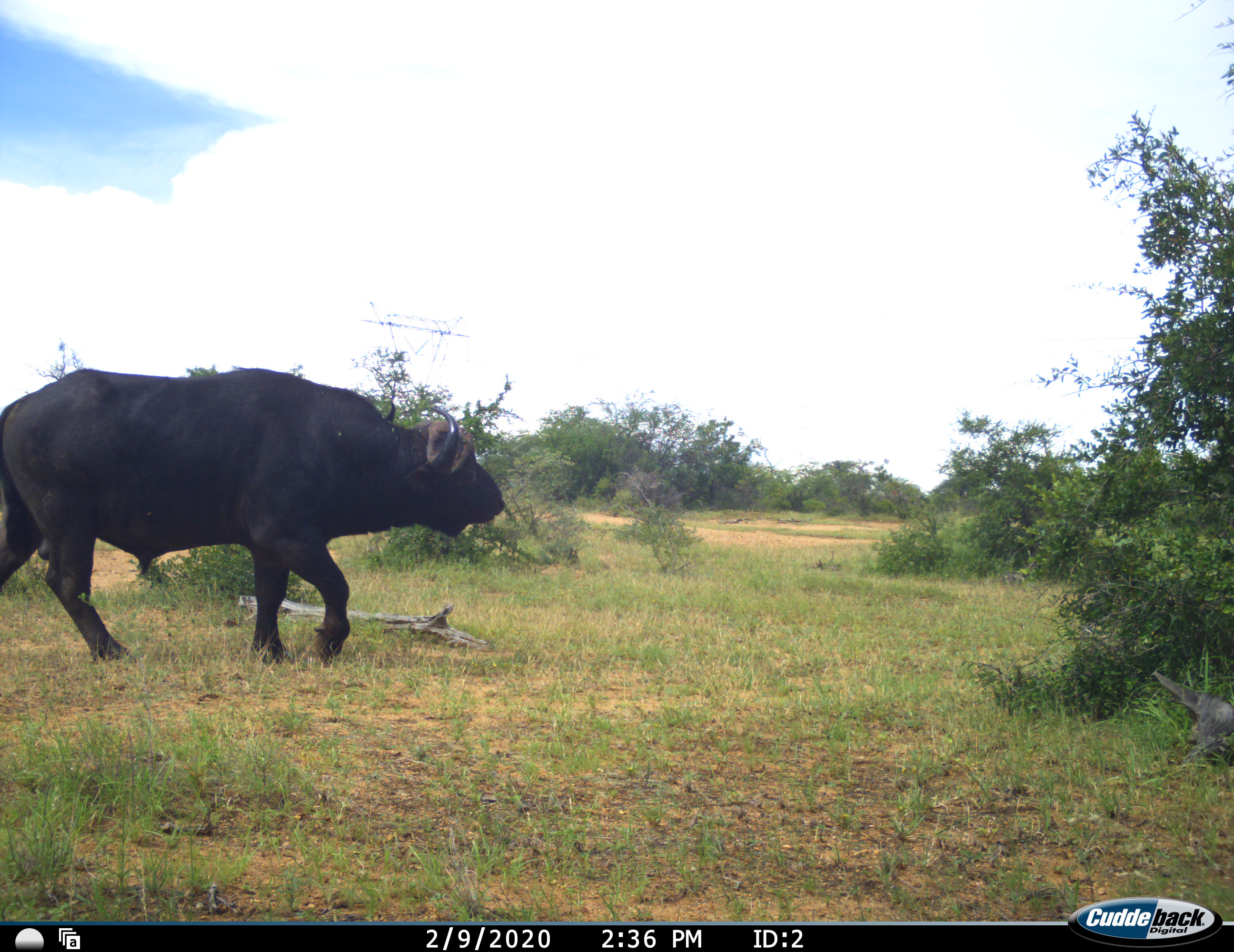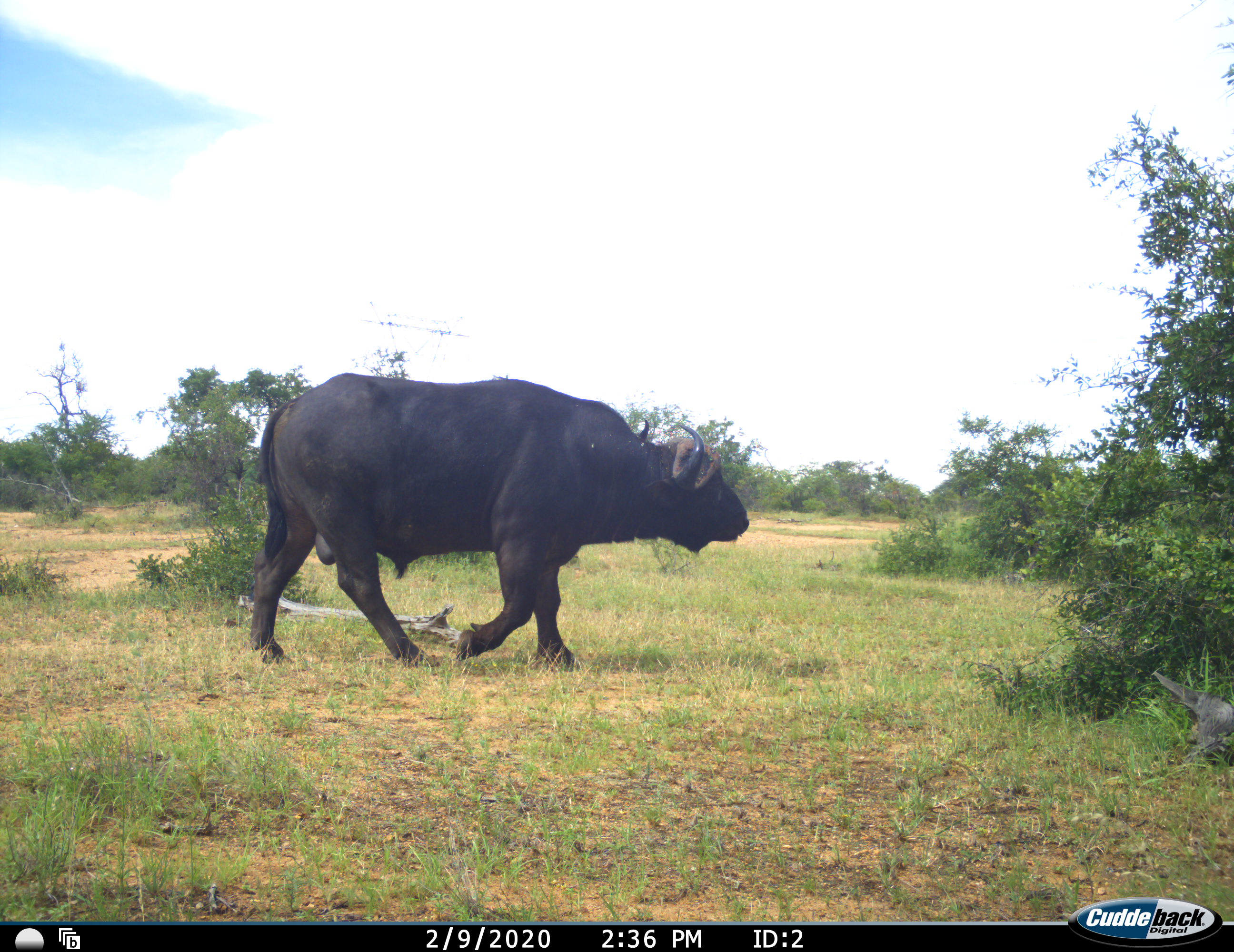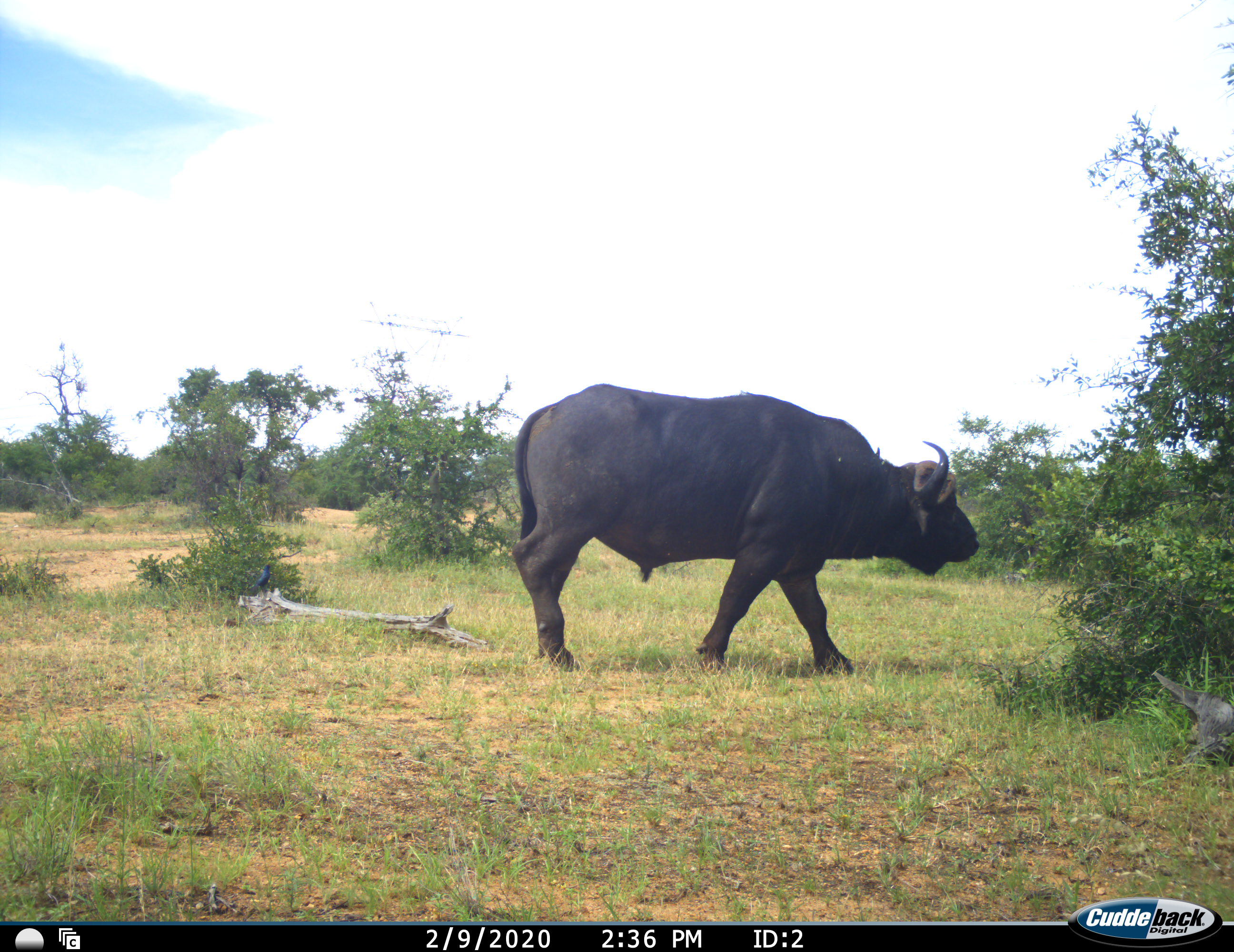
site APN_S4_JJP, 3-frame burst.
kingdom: Animalia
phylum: Chordata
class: Mammalia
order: Artiodactyla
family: Bovidae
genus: Syncerus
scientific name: Syncerus caffer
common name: african buffalo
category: buffalo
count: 1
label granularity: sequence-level